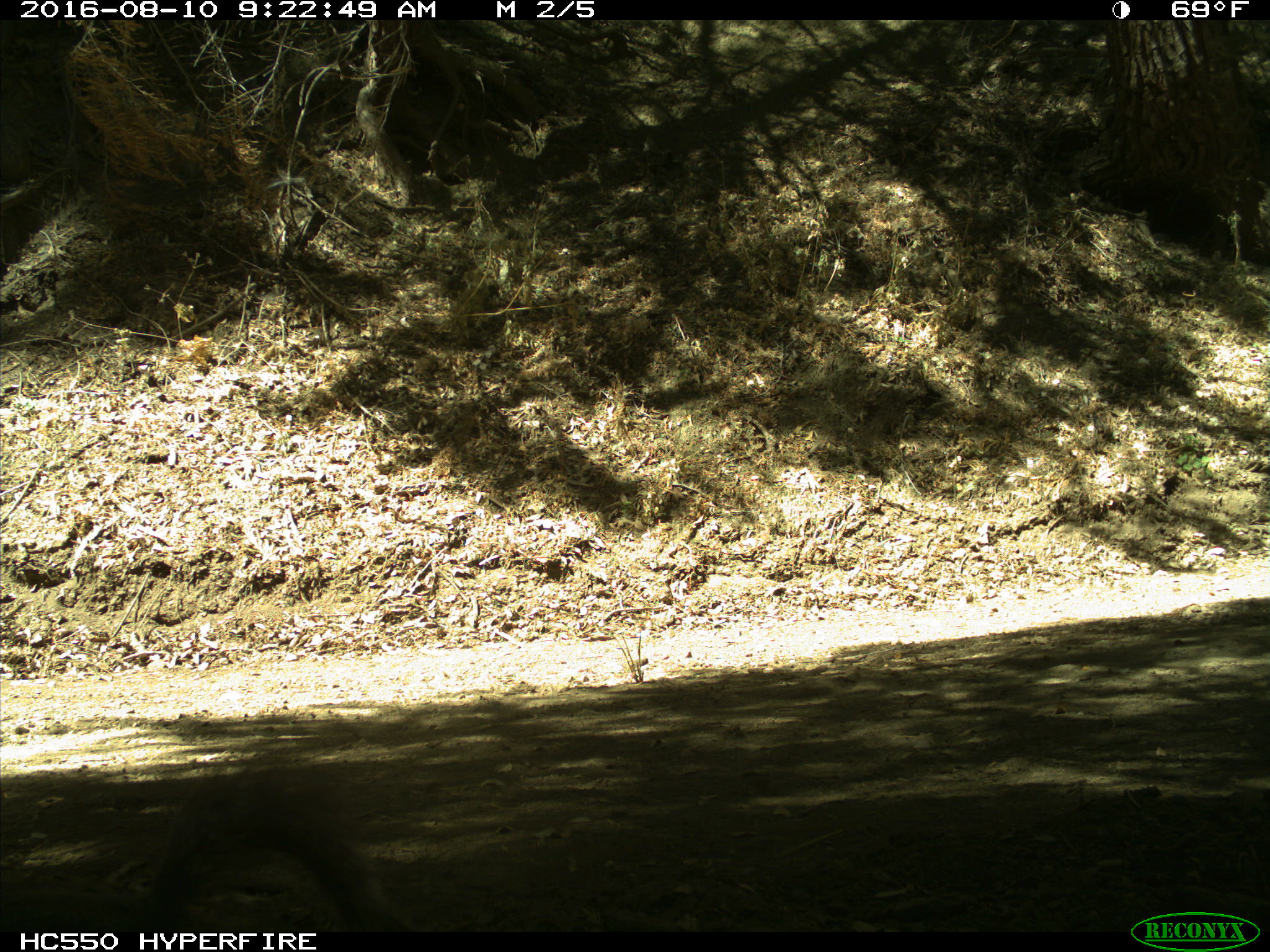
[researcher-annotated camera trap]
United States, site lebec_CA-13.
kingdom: Animalia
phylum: Chordata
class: Mammalia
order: Rodentia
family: Sciuridae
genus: Sciurus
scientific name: Sciurus carolinensis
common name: eastern gray squirrel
Sciurus carolinensis (eastern gray squirrel).